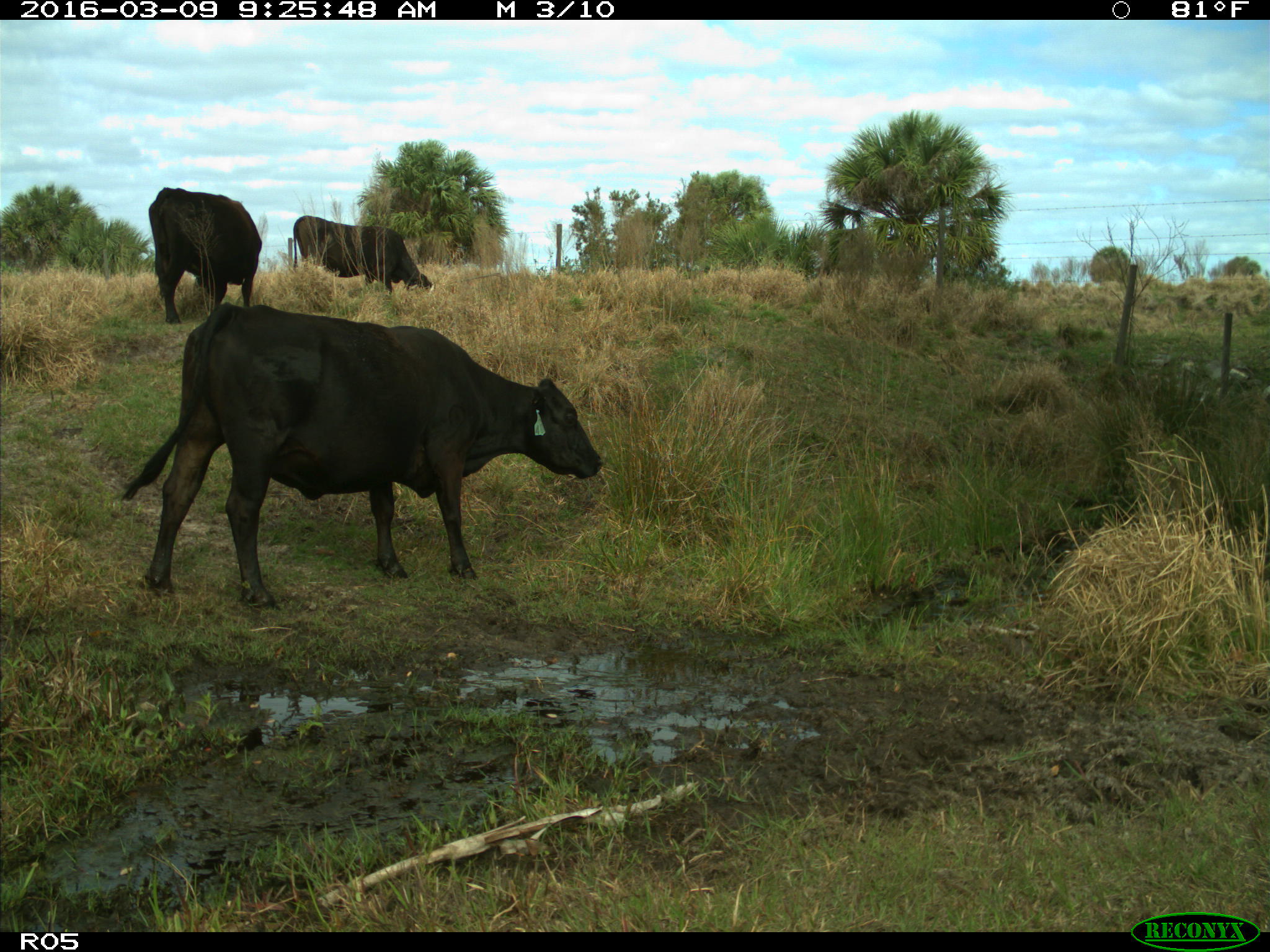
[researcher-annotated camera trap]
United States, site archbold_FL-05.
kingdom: Animalia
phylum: Chordata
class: Mammalia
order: Artiodactyla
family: Bovidae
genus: Bos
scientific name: Bos taurus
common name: domestic cow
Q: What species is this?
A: Bos taurus (domestic cow).